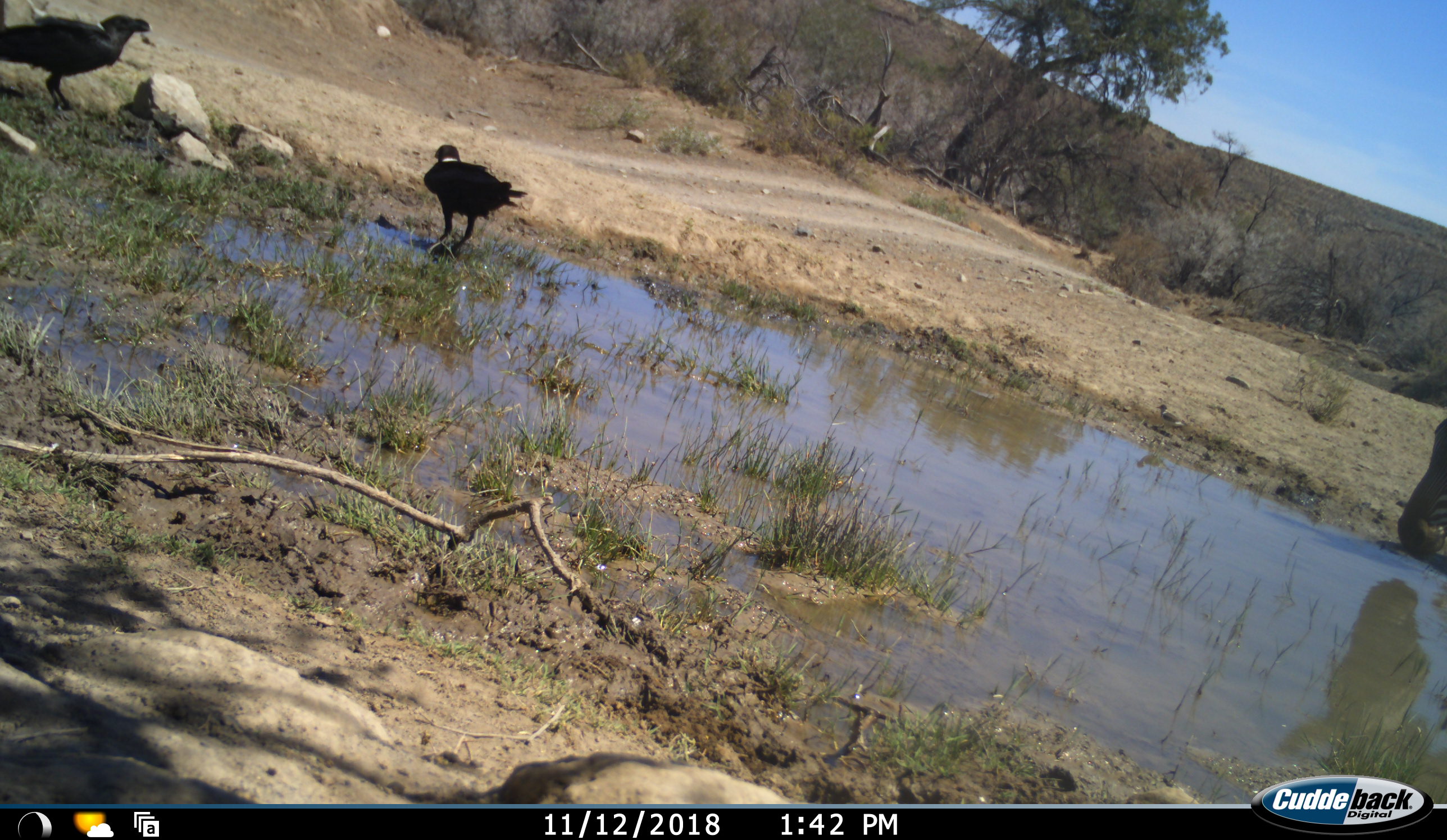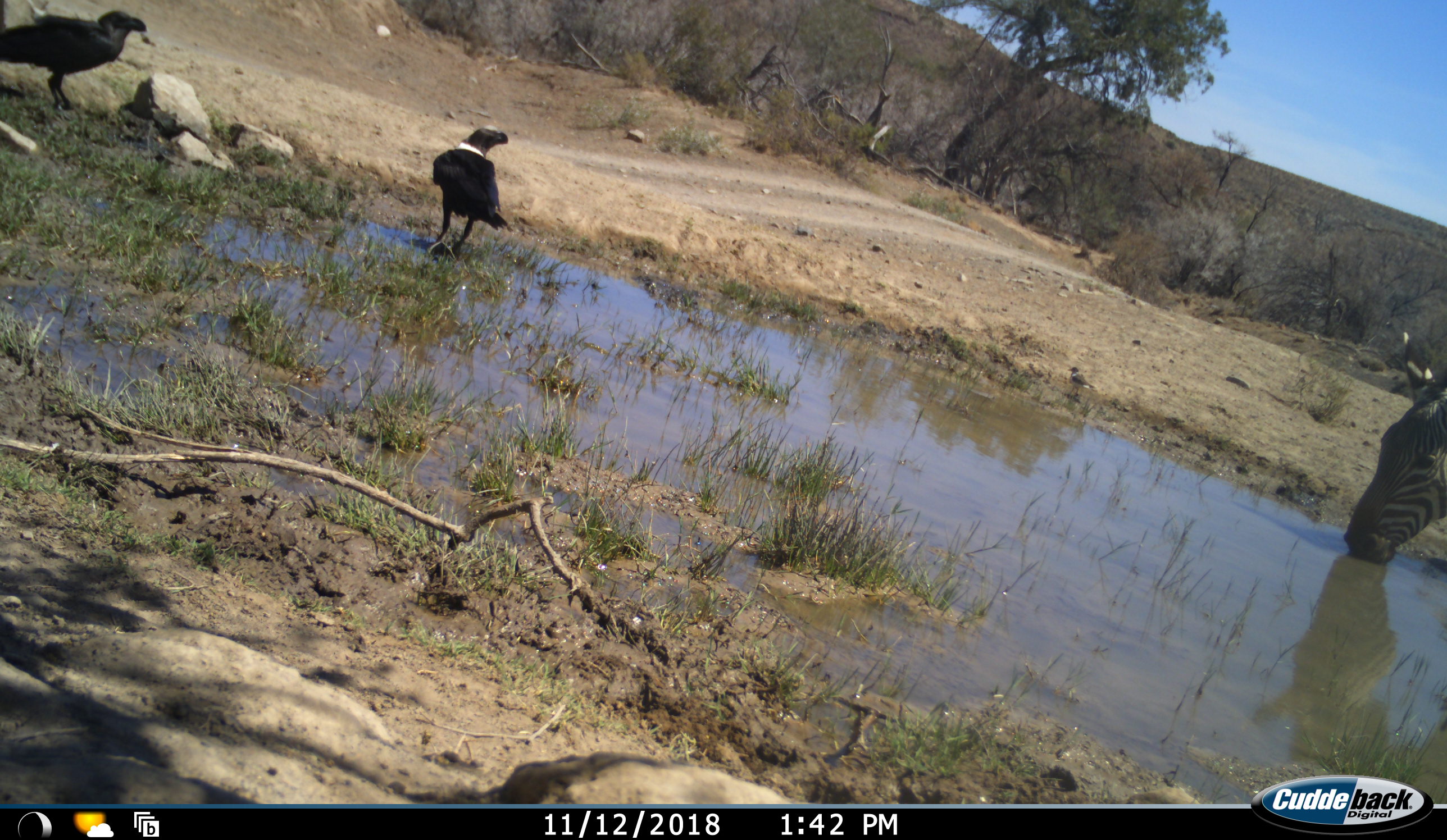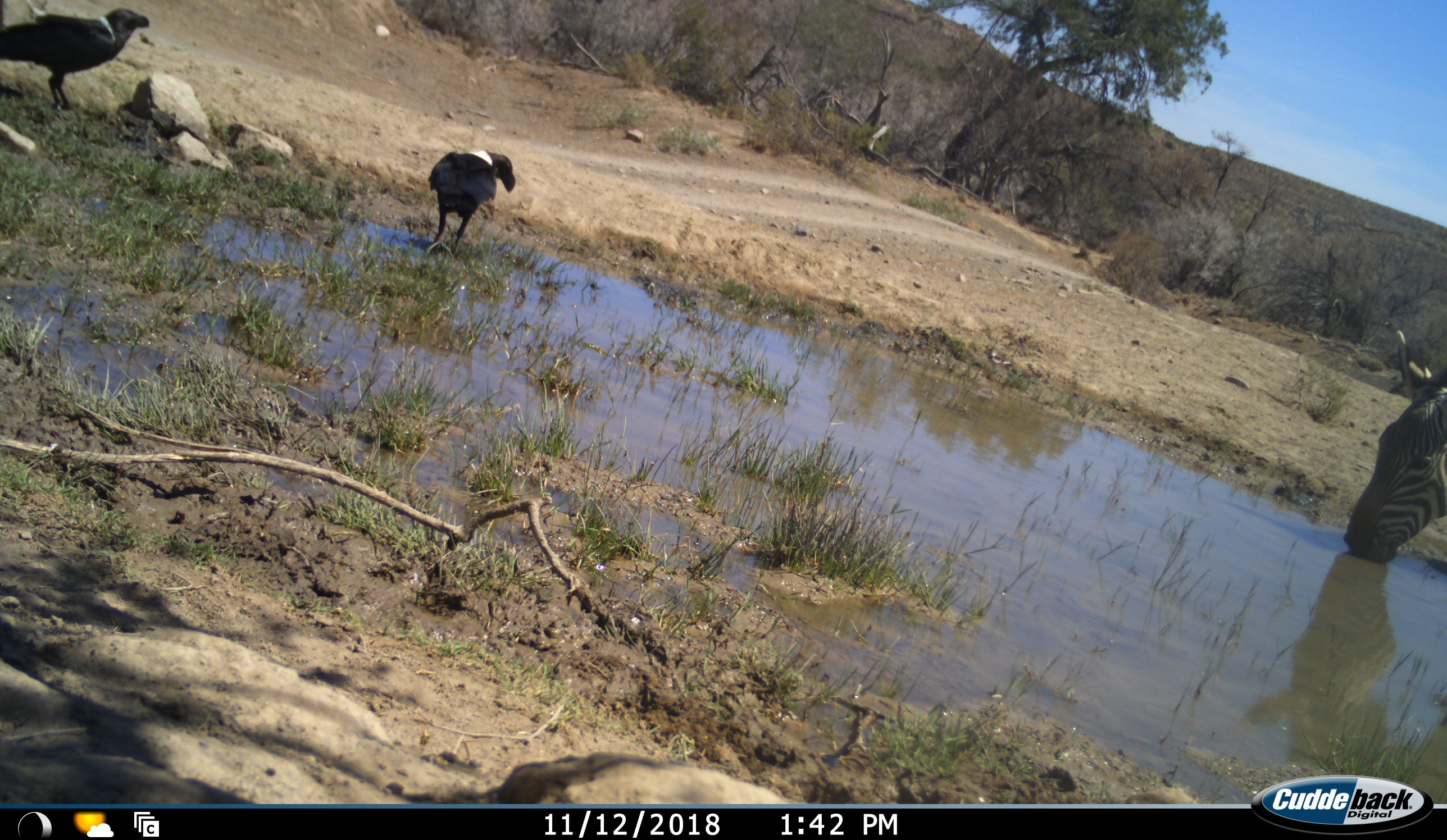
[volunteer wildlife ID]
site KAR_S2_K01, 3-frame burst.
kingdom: Animalia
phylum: Chordata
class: Aves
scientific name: Aves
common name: bird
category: birdother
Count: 2.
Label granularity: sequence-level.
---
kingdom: Animalia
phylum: Chordata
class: Mammalia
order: Perissodactyla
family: Equidae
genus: Equus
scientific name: Equus zebra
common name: mountain zebra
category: zebramountain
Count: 1.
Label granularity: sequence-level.